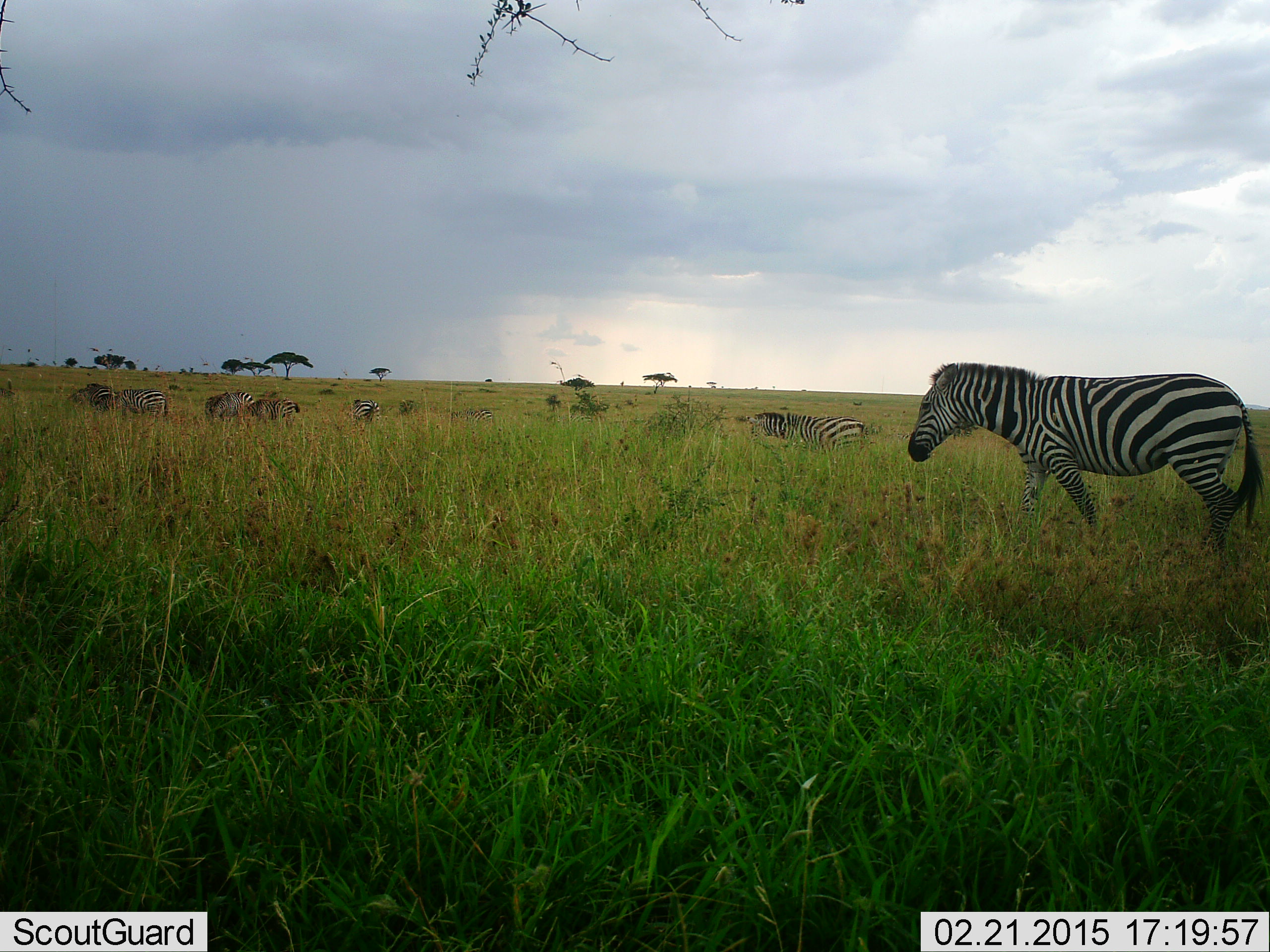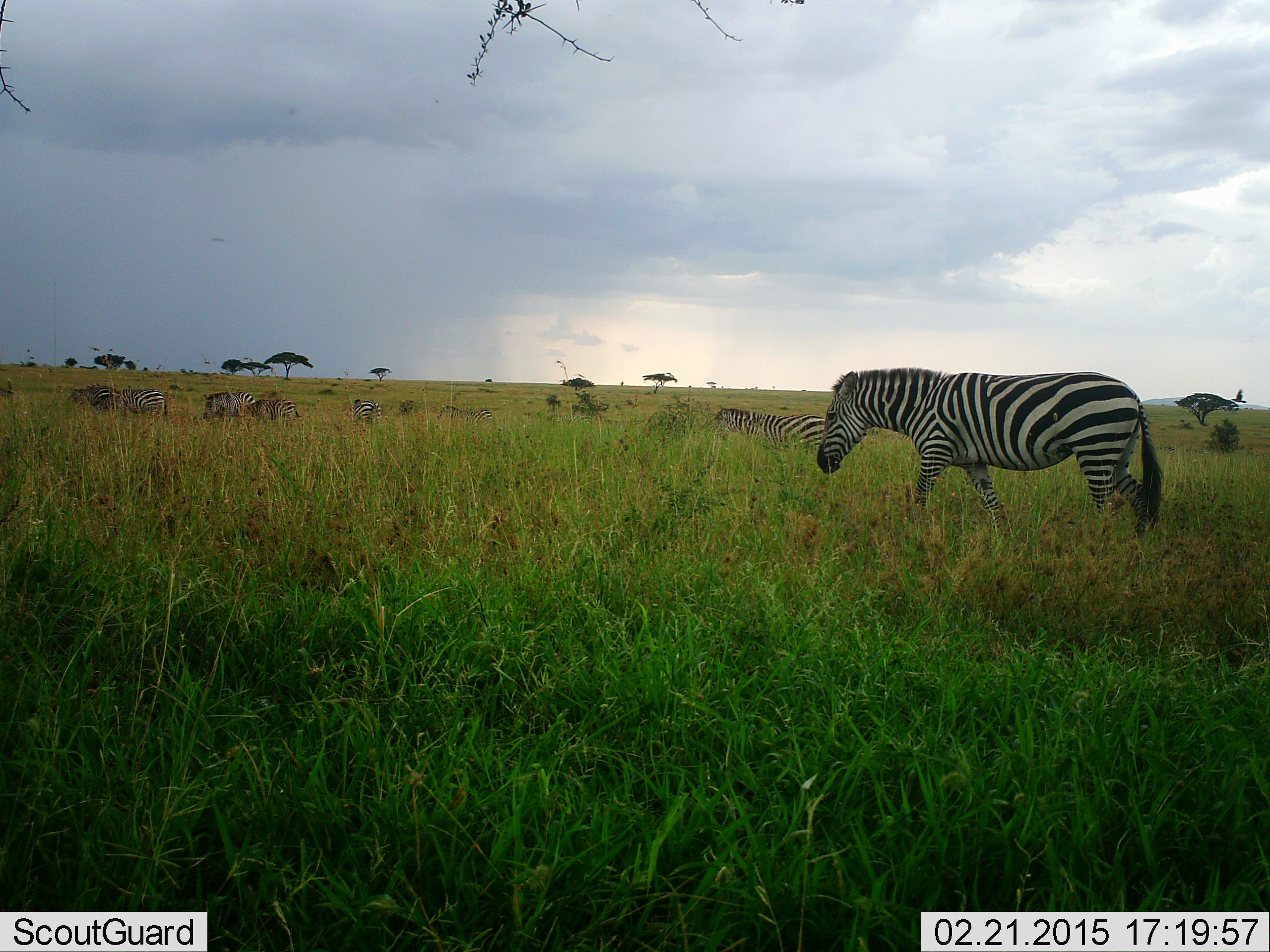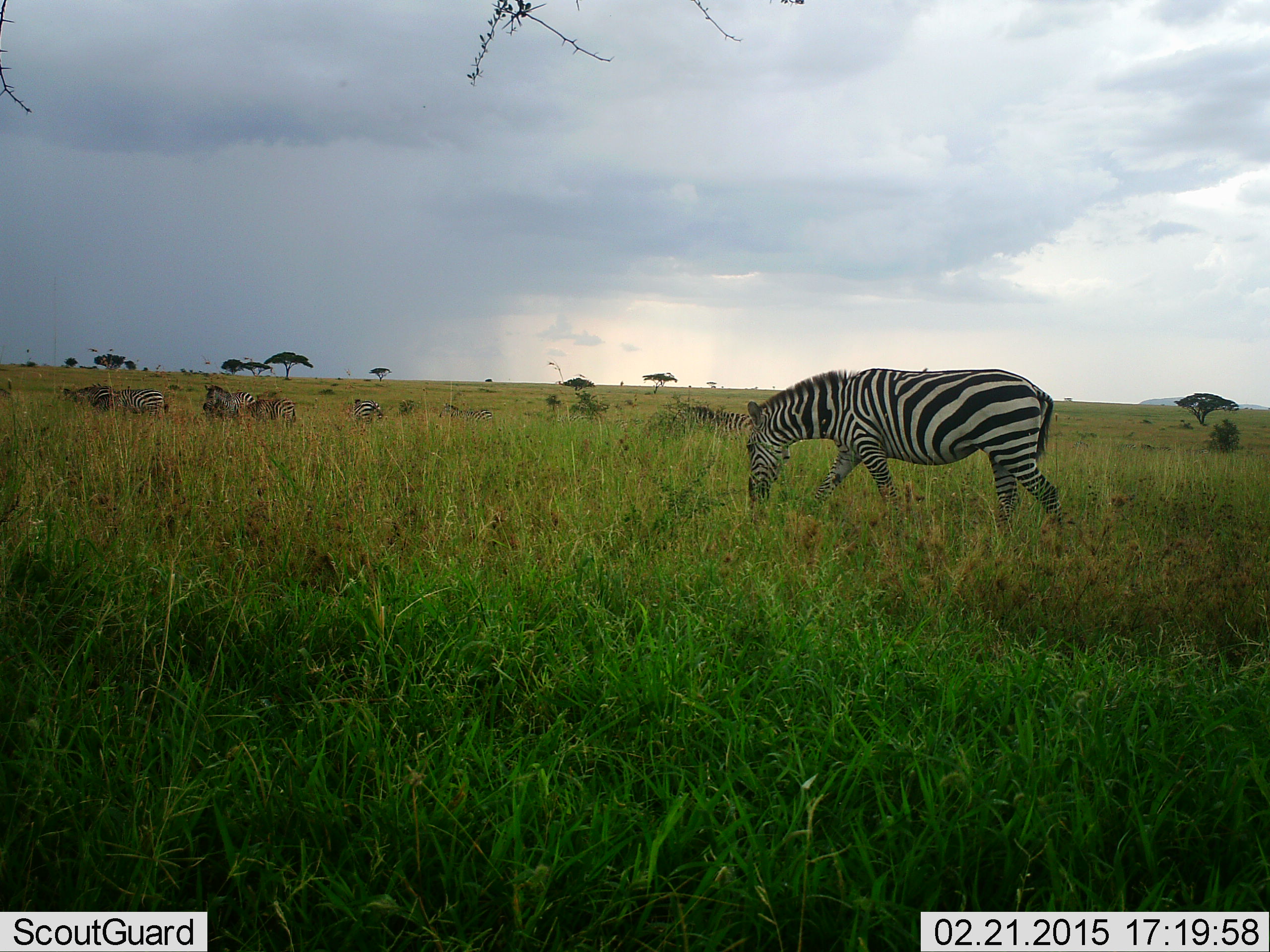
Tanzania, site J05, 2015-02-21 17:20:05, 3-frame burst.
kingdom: Animalia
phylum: Chordata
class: Mammalia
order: Perissodactyla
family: Equidae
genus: Equus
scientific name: Equus quagga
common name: plains zebra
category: zebra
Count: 6.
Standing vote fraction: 43%.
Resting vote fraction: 0%.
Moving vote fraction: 100%.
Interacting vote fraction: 0%.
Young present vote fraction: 0%.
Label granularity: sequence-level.